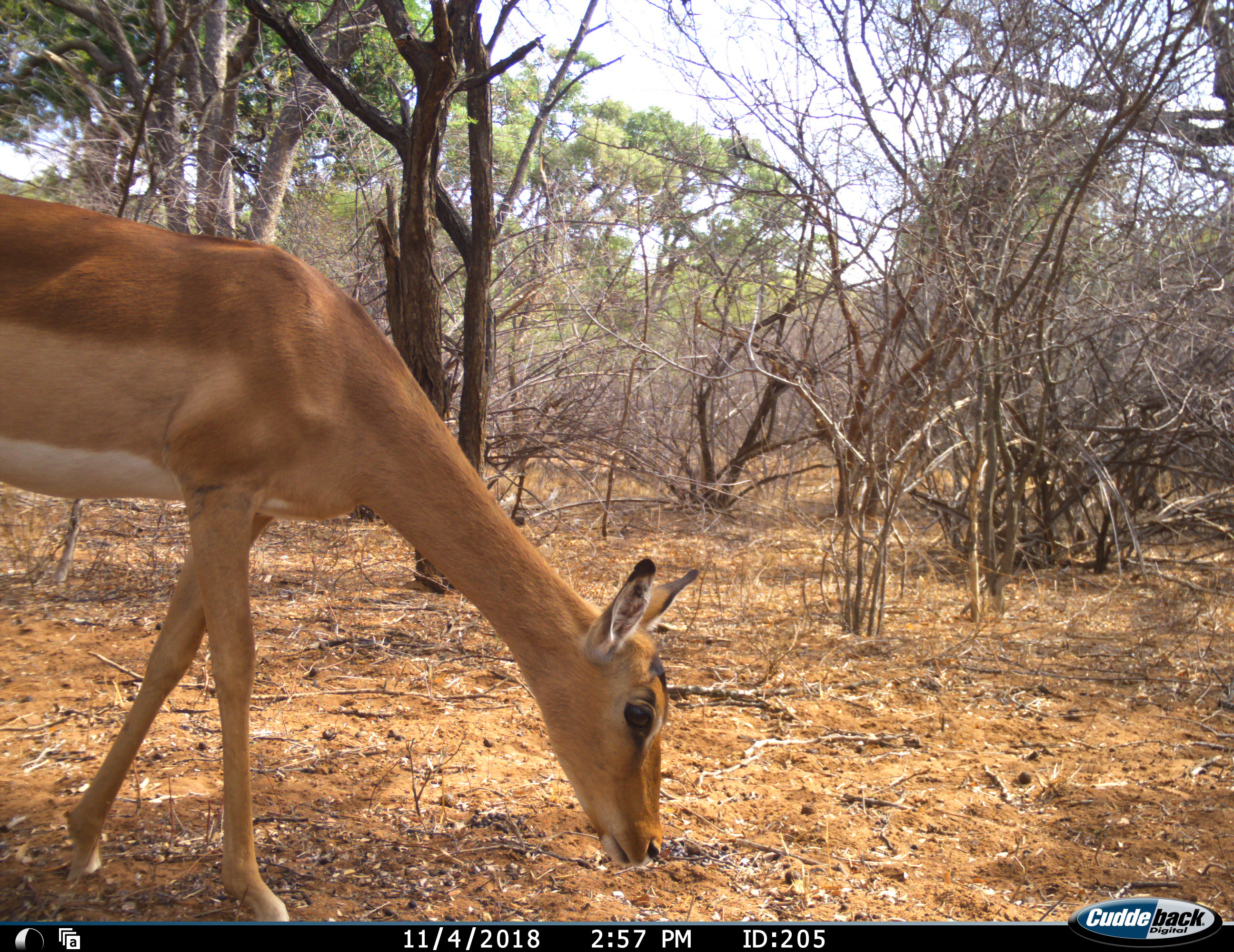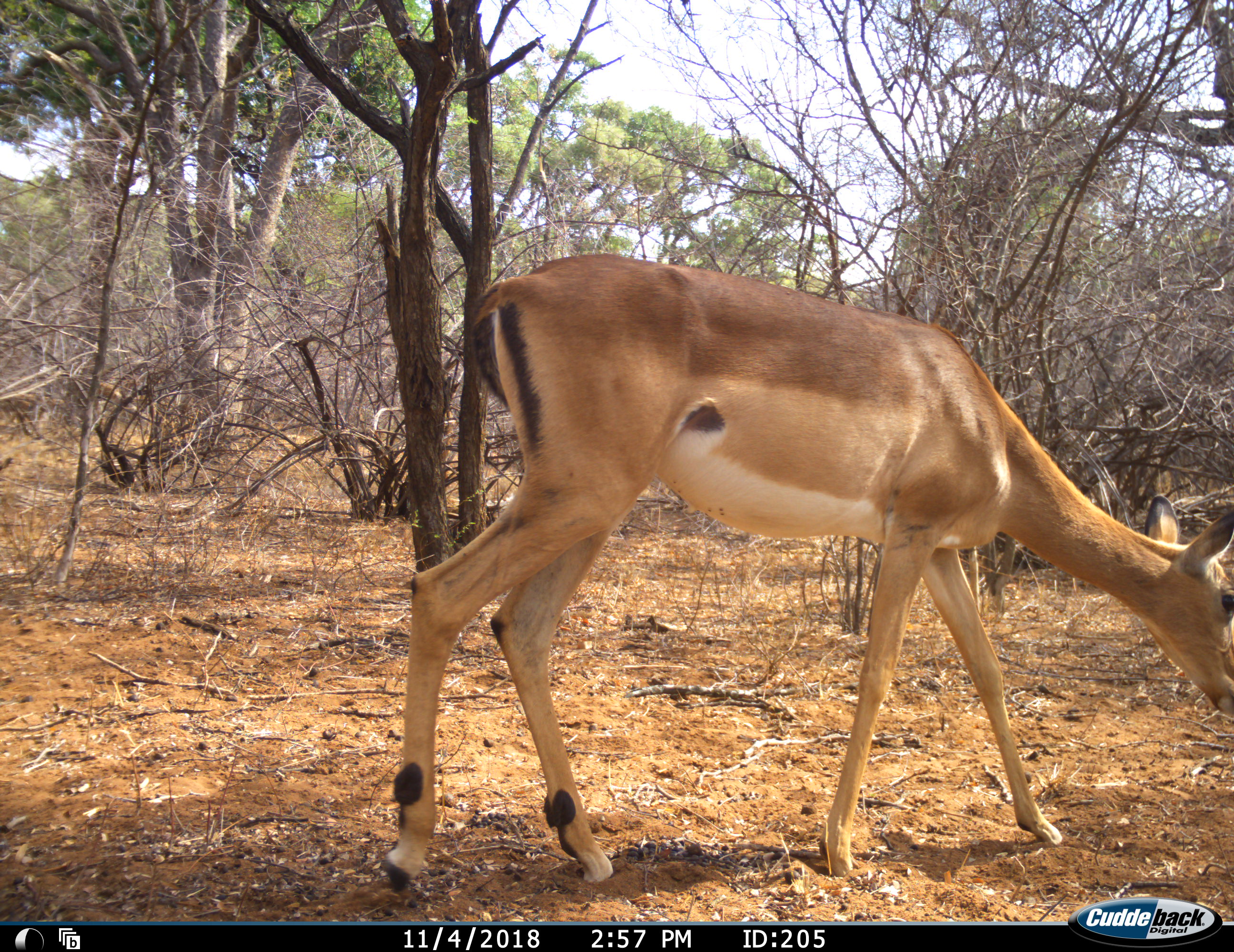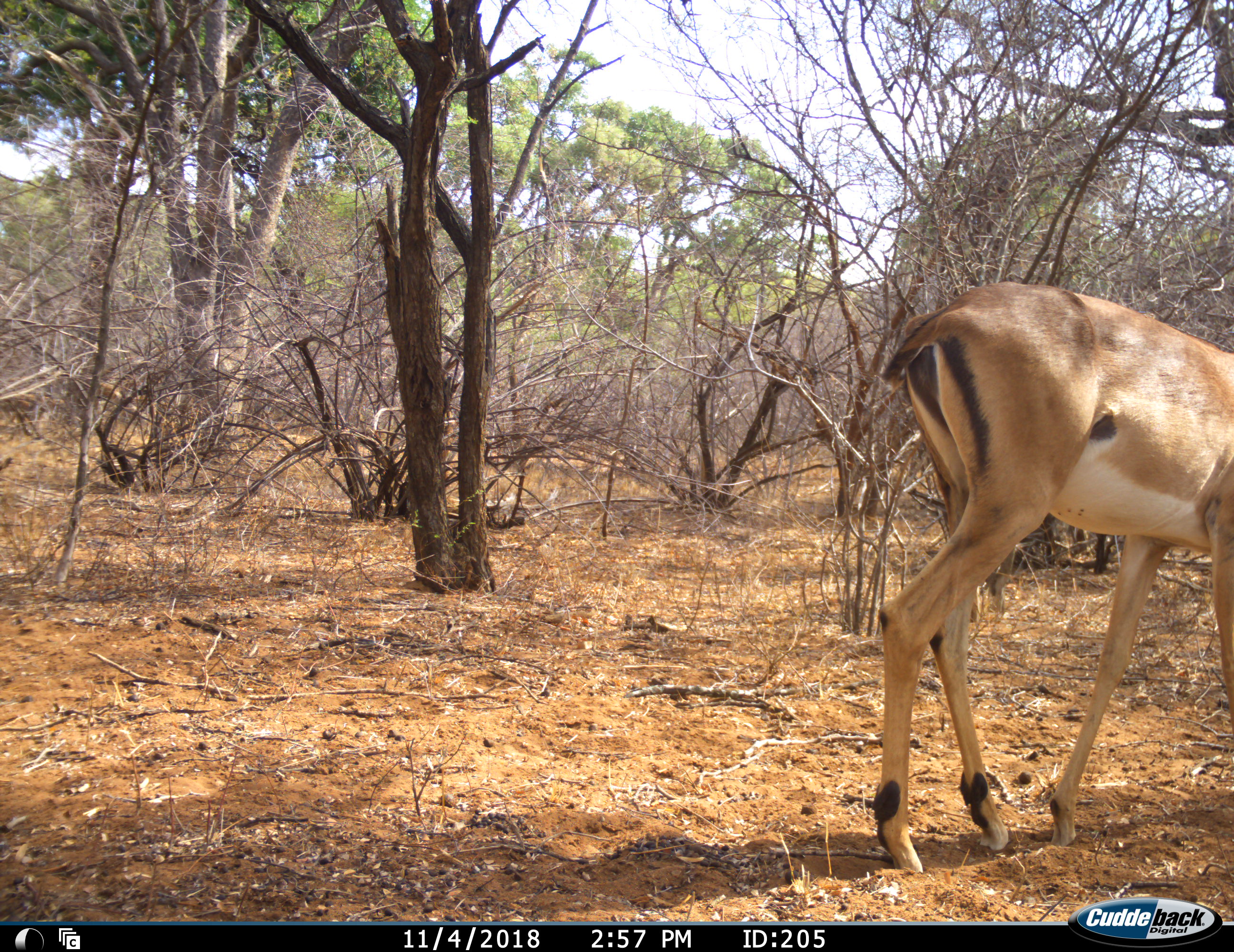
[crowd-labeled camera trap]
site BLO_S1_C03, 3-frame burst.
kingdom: Animalia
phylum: Chordata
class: Mammalia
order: Artiodactyla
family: Bovidae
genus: Aepyceros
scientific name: Aepyceros melampus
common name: impala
Impala (Aepyceros melampus), count 1. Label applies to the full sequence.